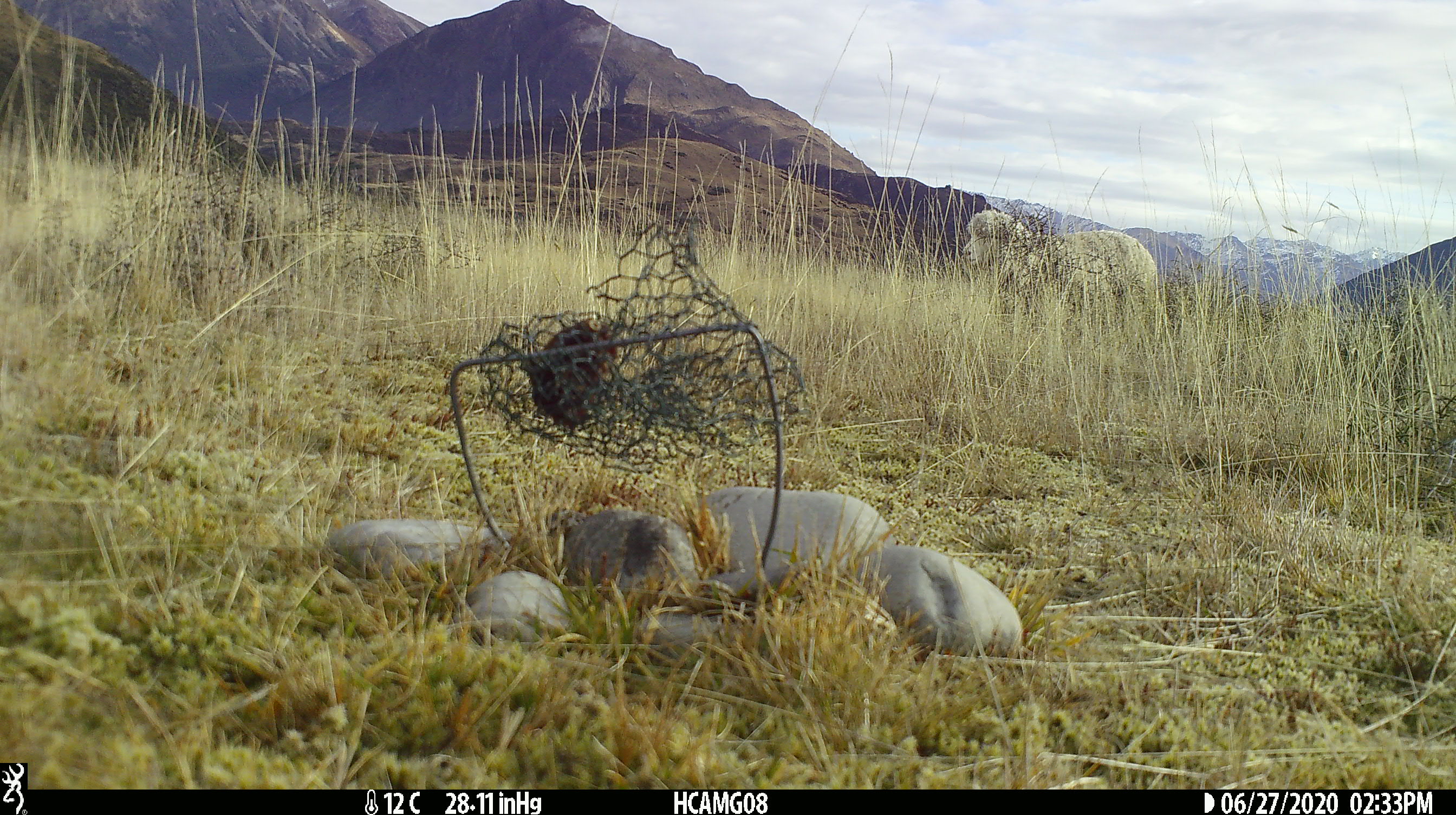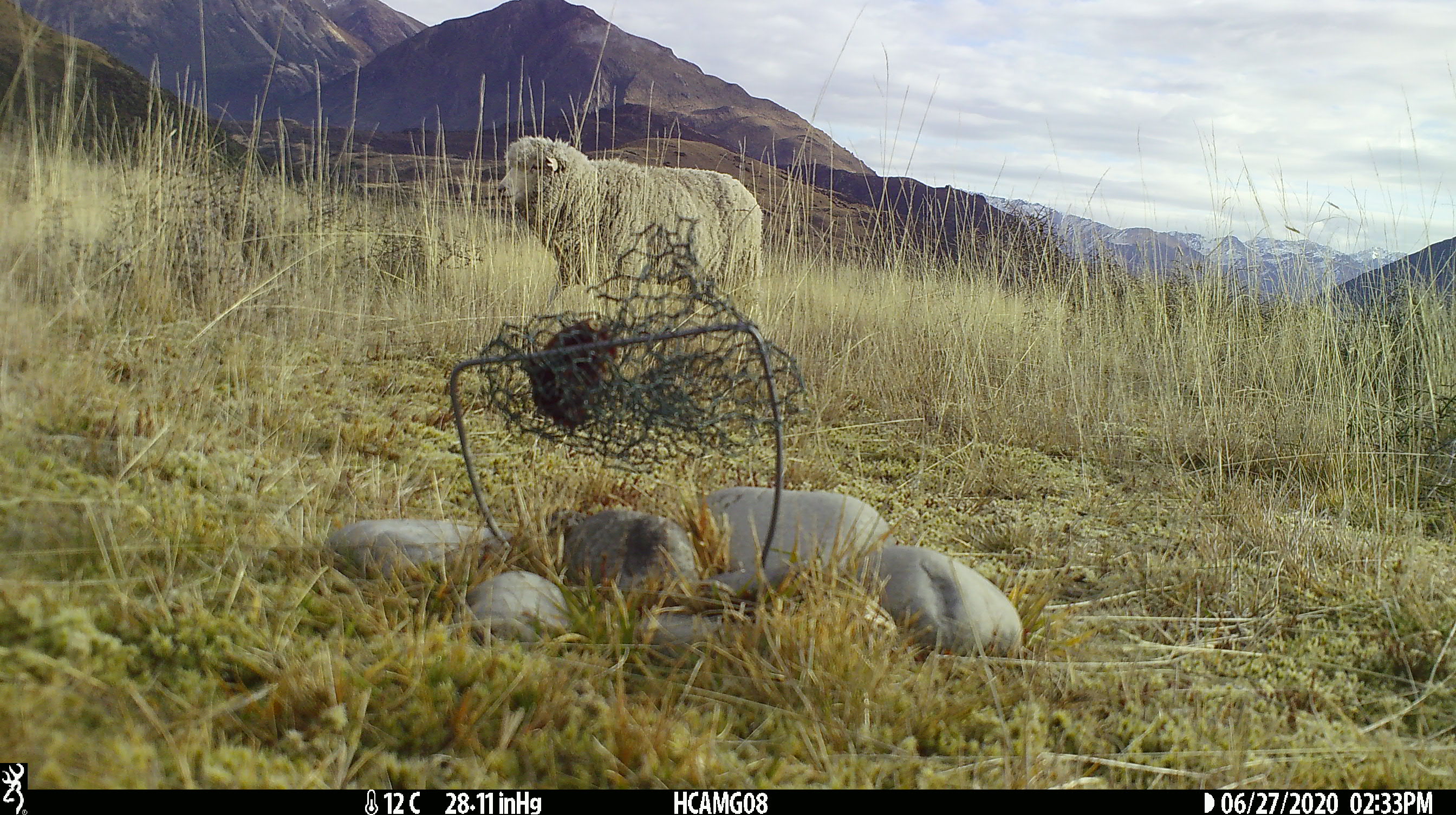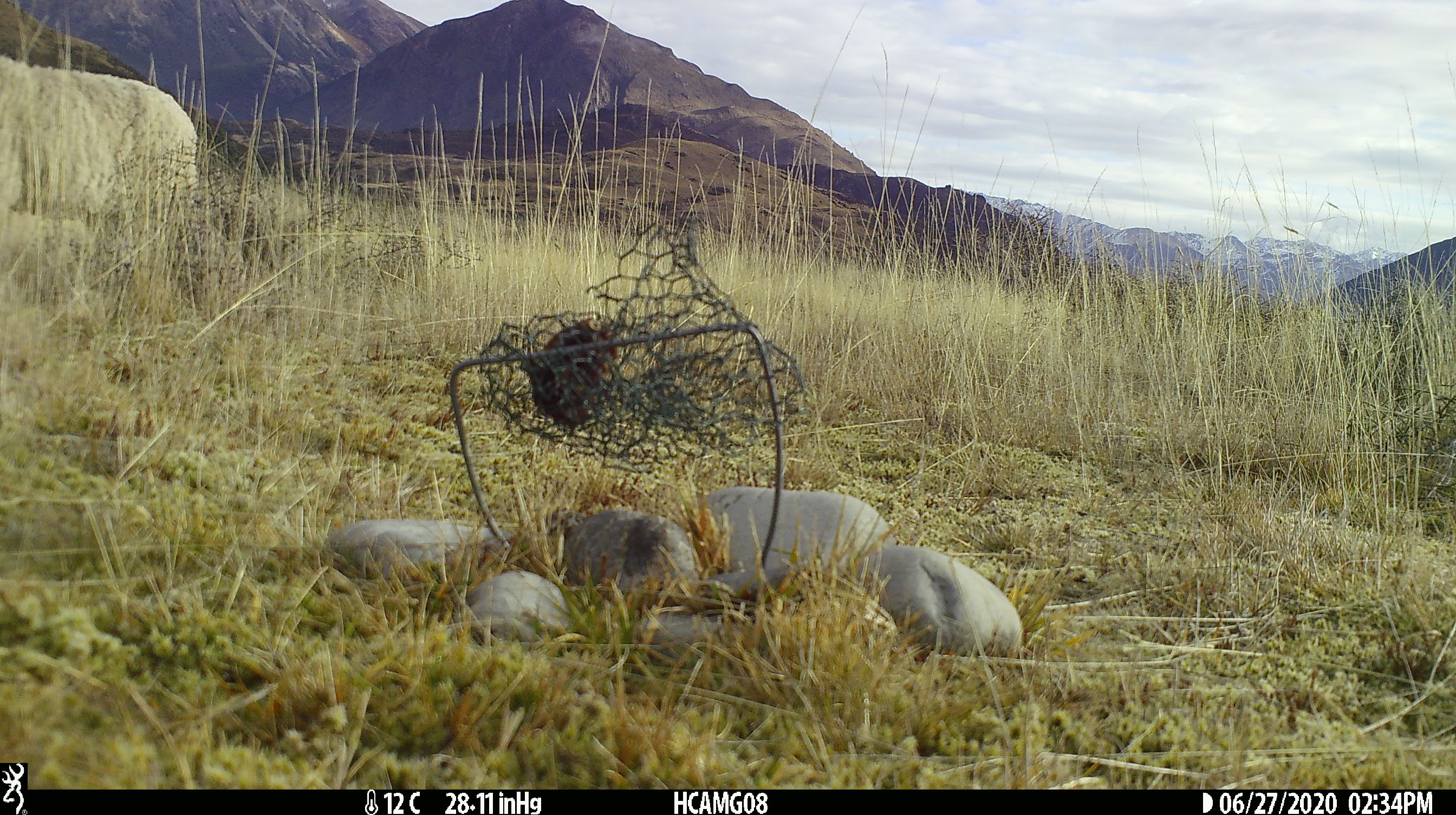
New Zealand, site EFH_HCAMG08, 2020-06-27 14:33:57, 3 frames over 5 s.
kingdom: Animalia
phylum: Chordata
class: Mammalia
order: Artiodactyla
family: Bovidae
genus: Ovis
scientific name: Ovis aries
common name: domestic sheep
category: sheep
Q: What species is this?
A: Sheep (domestic sheep) (Ovis aries).